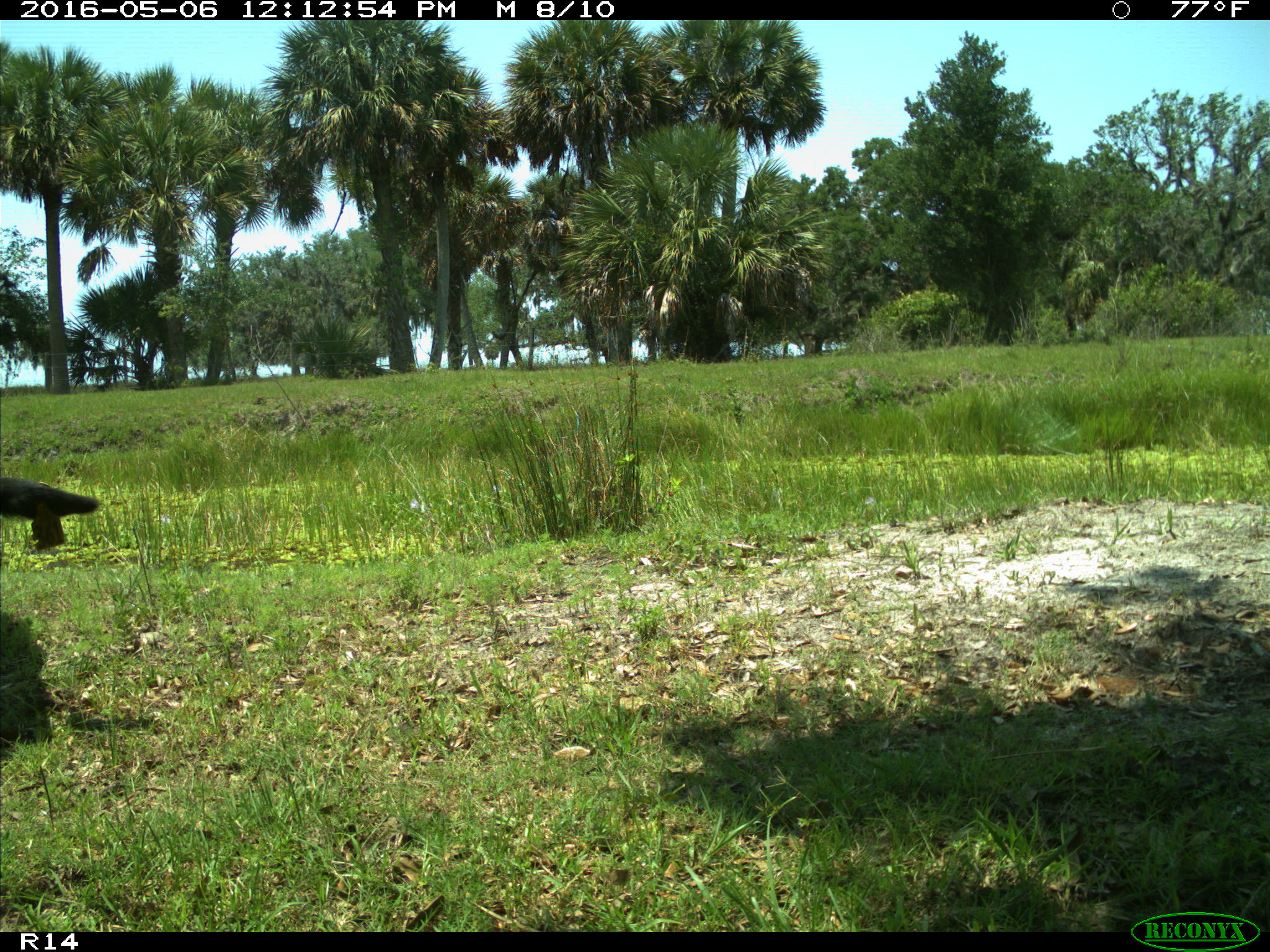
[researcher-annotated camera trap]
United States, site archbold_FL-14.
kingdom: Animalia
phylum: Chordata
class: Mammalia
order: Artiodactyla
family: Bovidae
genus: Bos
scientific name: Bos taurus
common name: domestic cow